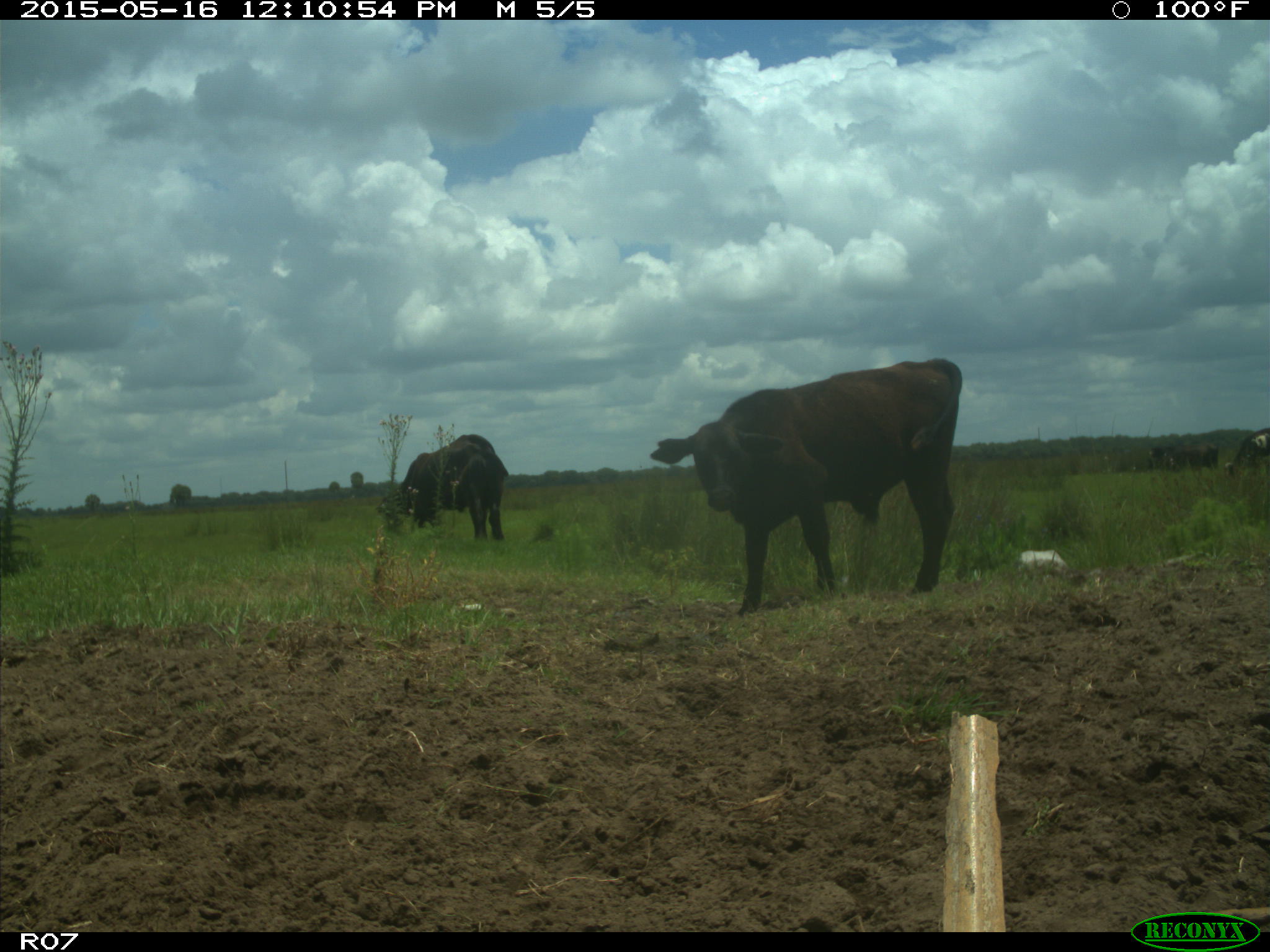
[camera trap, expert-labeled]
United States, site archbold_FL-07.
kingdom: Animalia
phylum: Chordata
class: Mammalia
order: Artiodactyla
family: Bovidae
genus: Bos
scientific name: Bos taurus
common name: domestic cow